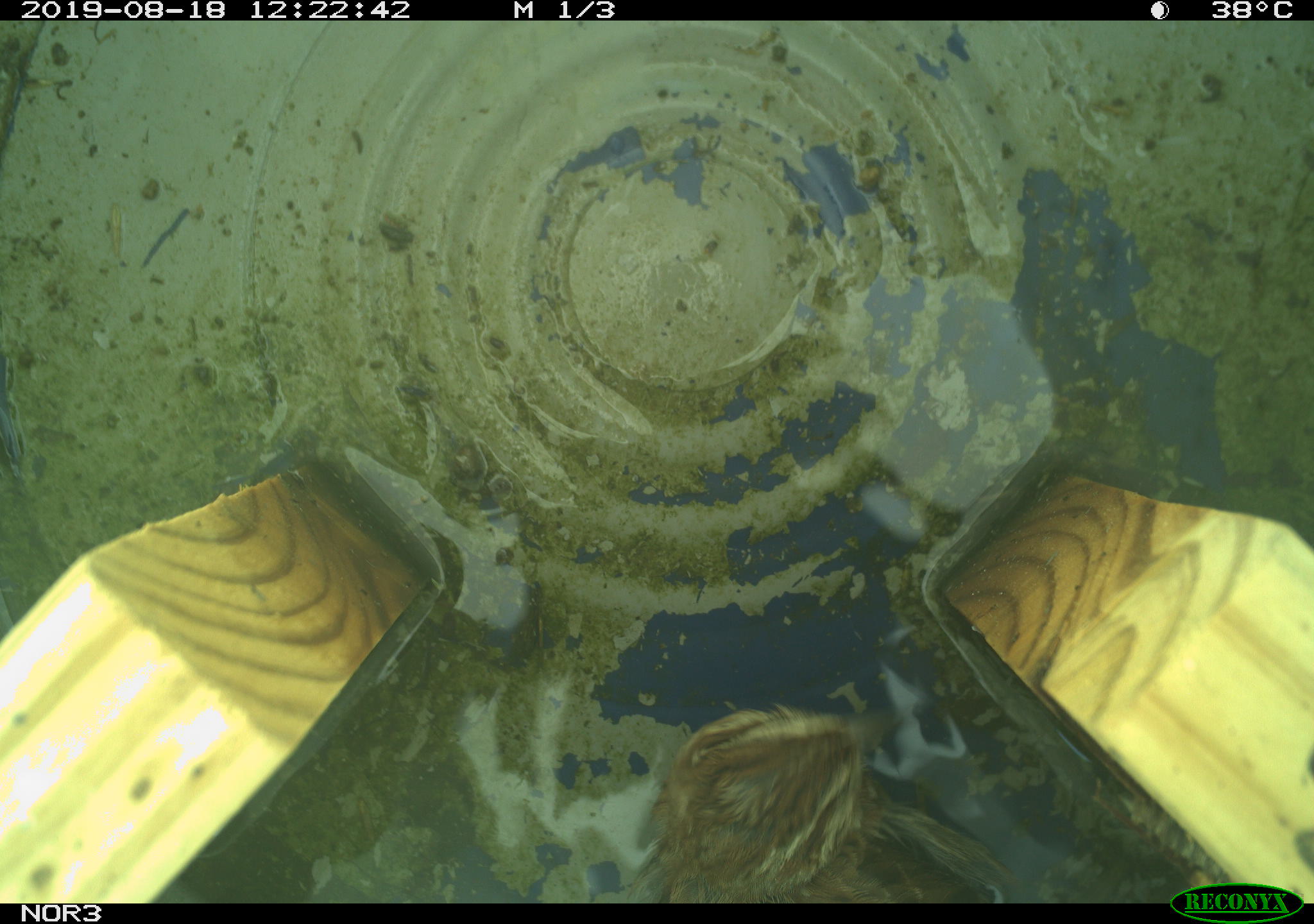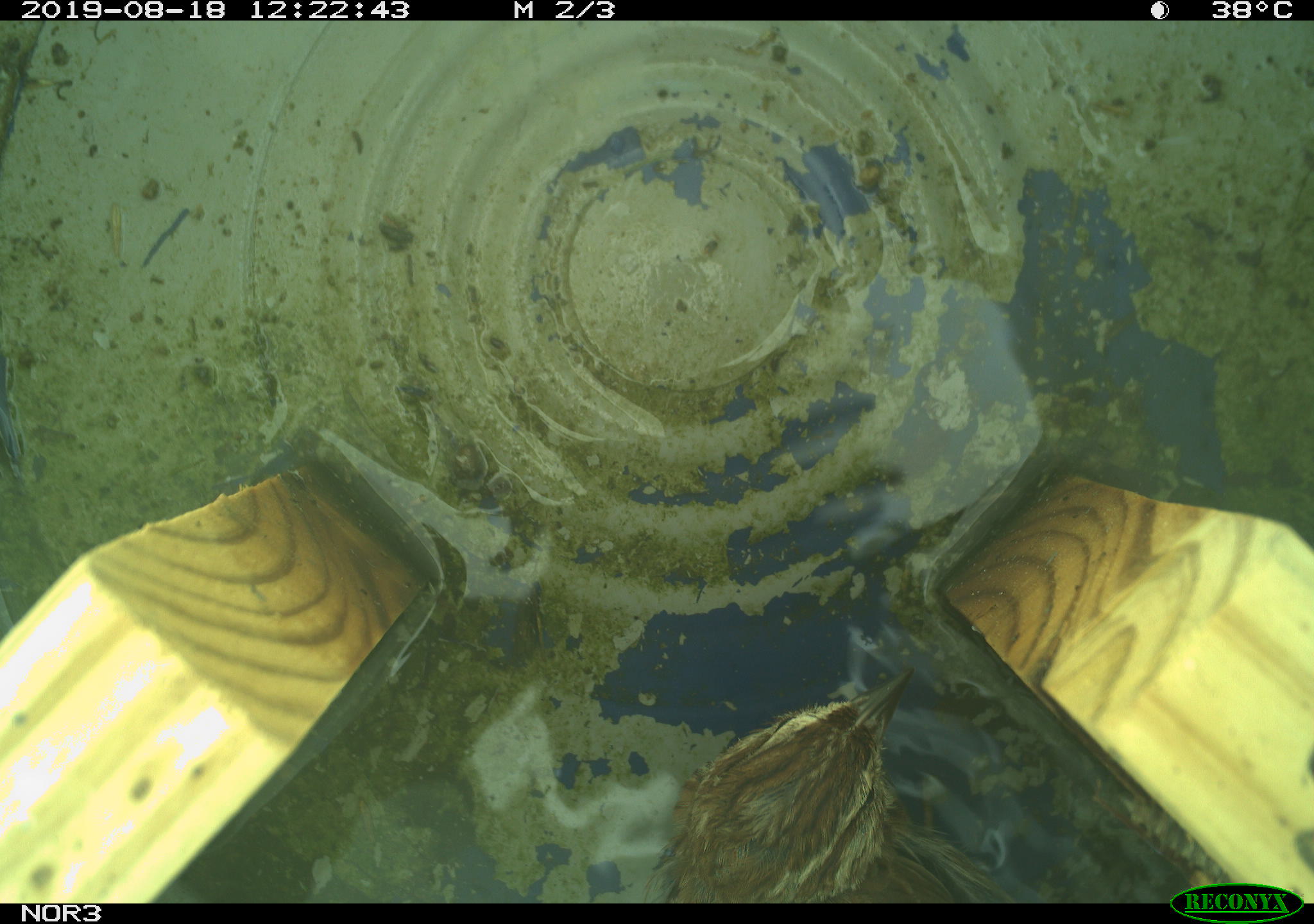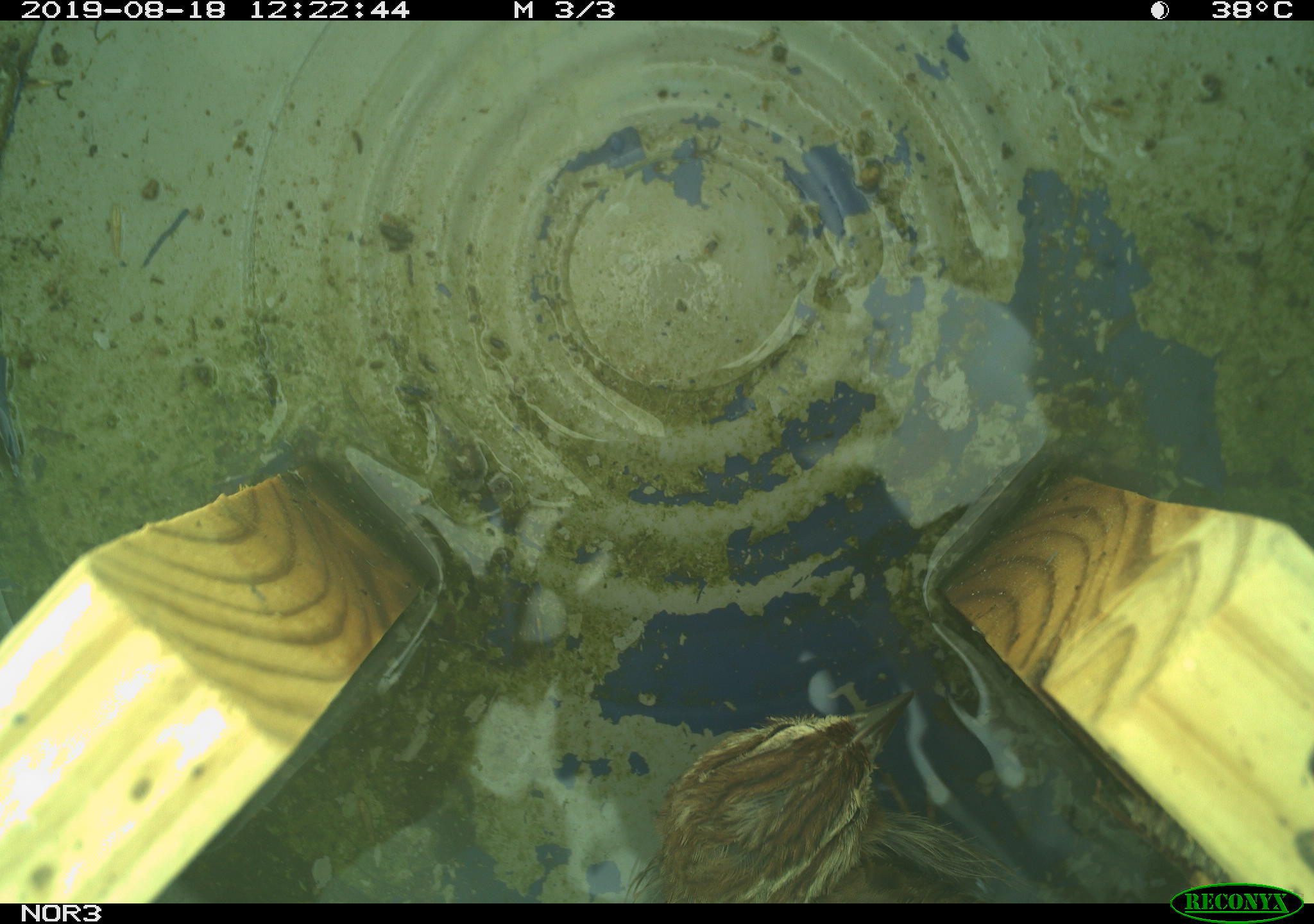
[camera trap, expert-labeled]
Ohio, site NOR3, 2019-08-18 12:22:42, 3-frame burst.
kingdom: Animalia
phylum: Chordata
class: Aves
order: Passeriformes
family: Passerellidae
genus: Melospiza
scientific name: Melospiza melodia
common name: song sparrow